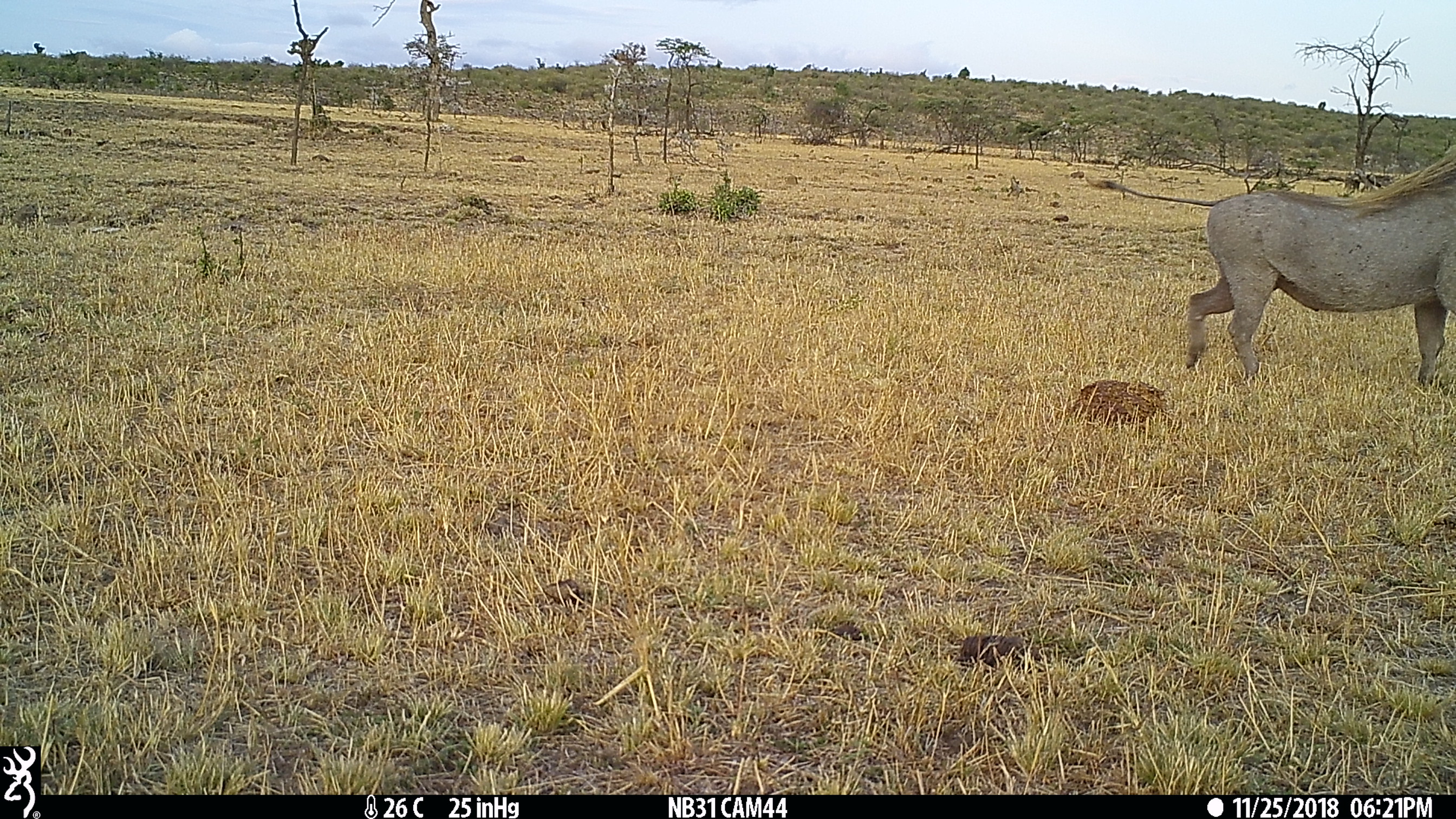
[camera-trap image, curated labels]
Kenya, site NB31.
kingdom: Animalia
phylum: Chordata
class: Mammalia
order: Artiodactyla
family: Suidae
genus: Phacochoerus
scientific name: Phacochoerus africanus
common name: common warthog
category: warthog